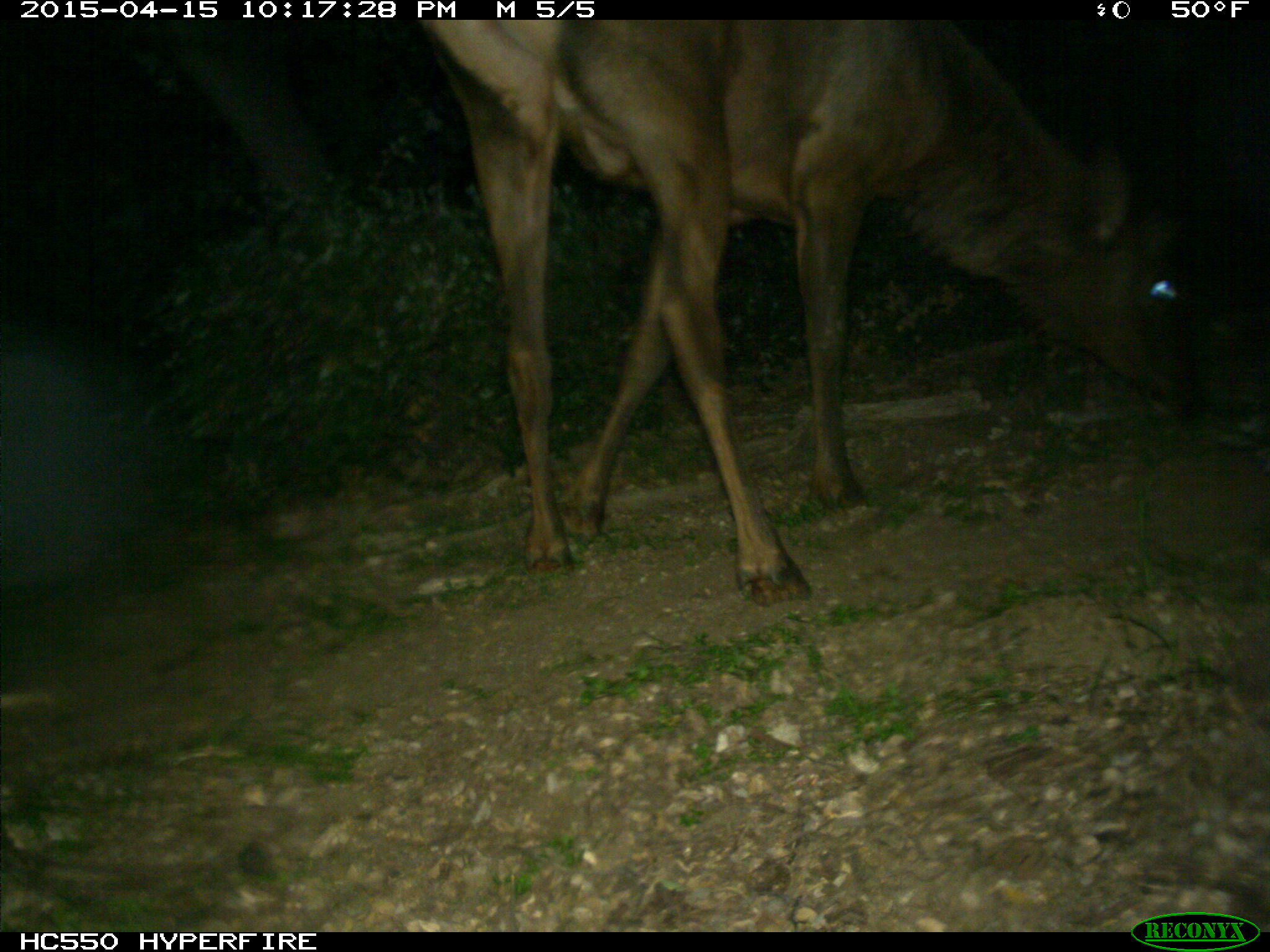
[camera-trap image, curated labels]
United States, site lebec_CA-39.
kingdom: Animalia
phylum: Chordata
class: Mammalia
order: Artiodactyla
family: Cervidae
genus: Cervus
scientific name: Cervus canadensis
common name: elk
Cervus canadensis (elk).